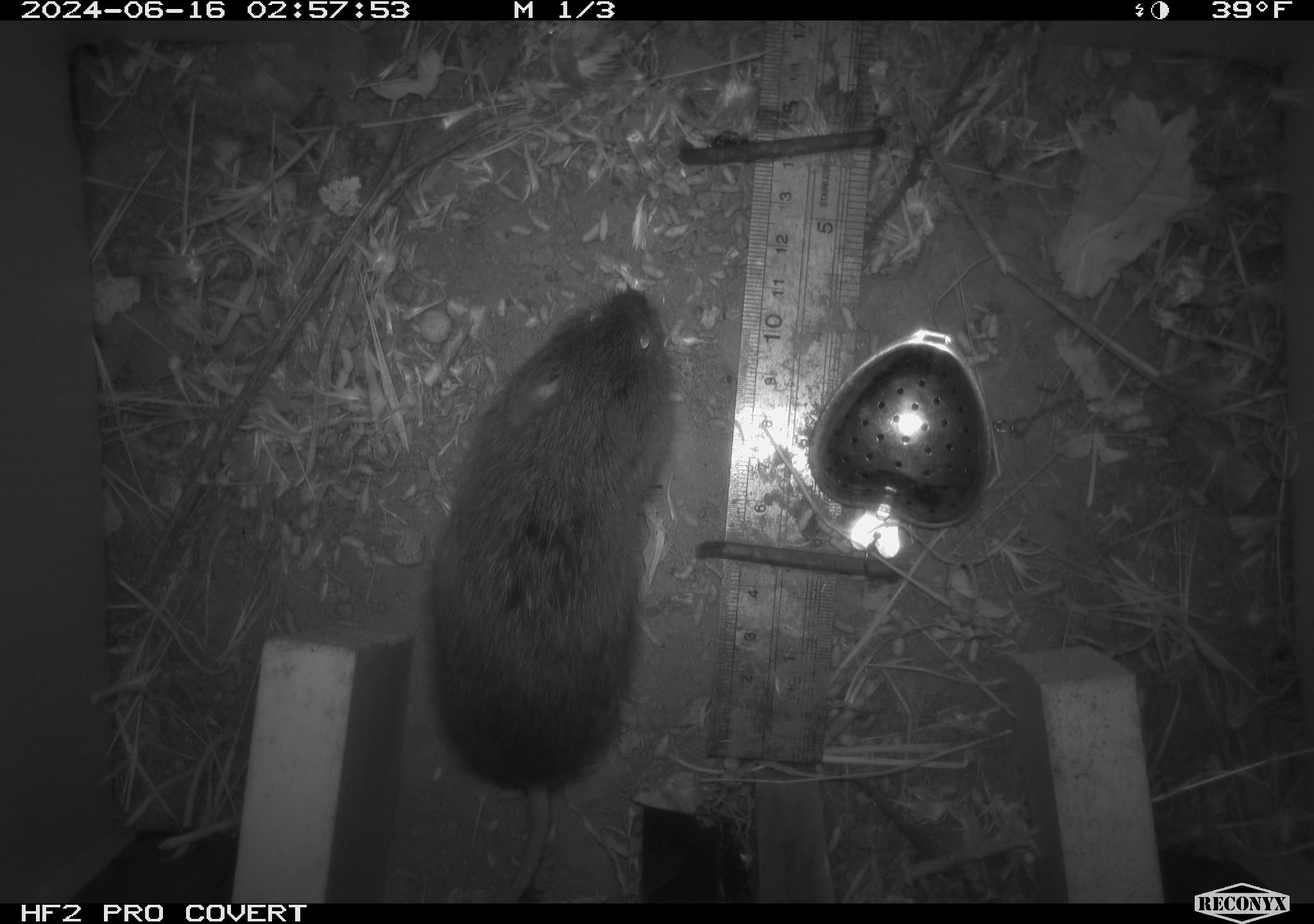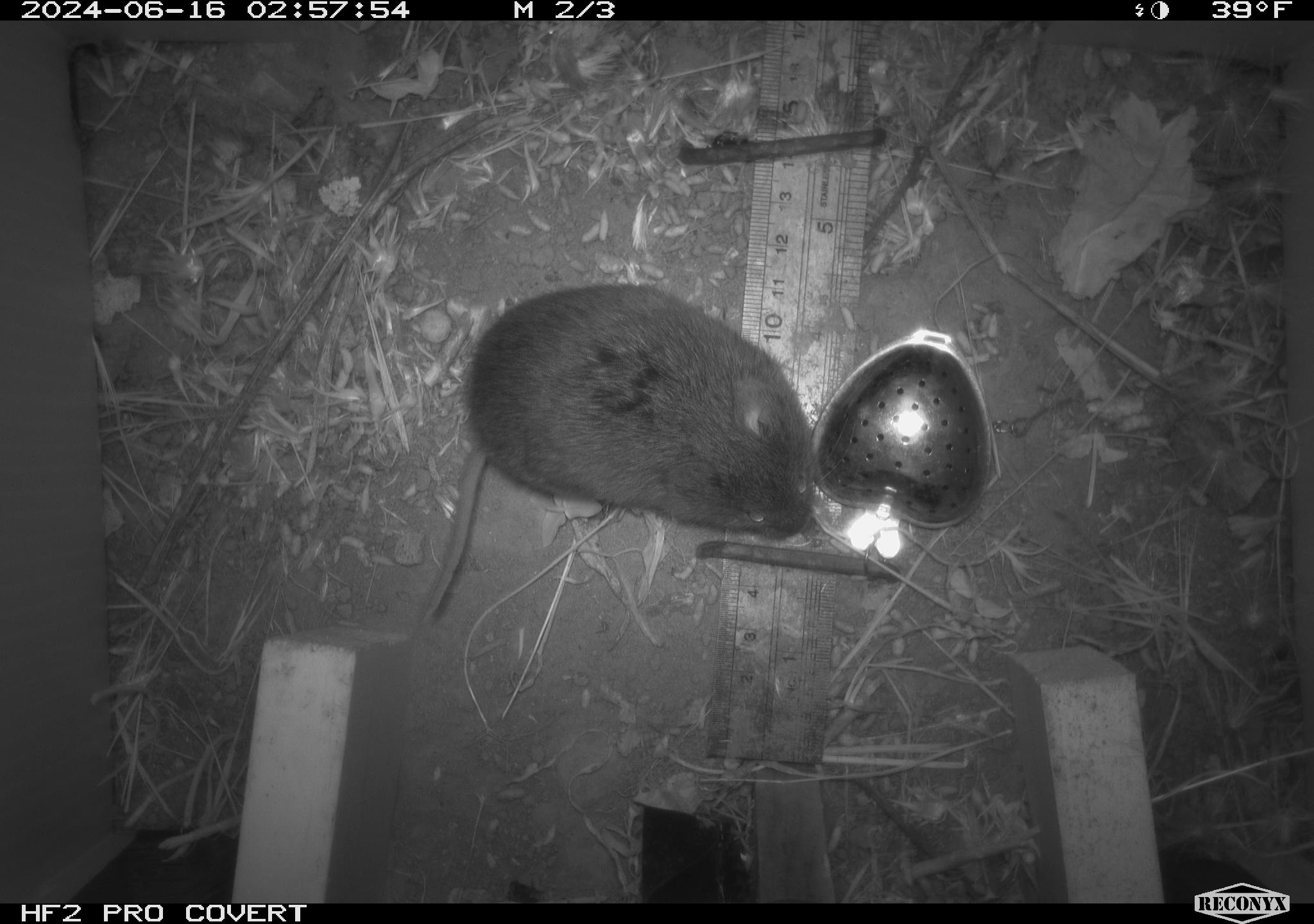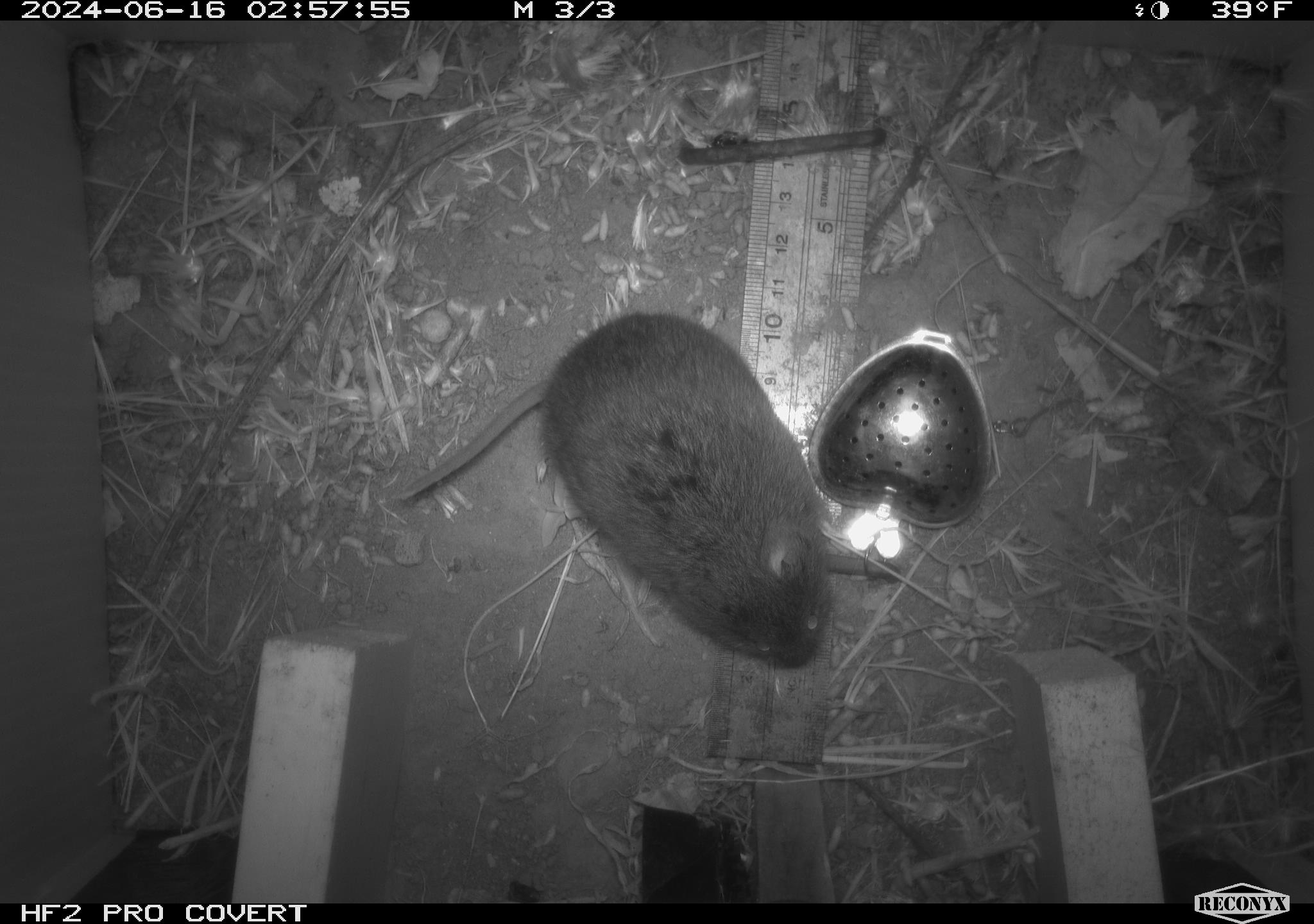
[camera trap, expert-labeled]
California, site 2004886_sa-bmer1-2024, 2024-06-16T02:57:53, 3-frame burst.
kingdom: Animalia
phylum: Chordata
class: Mammalia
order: Rodentia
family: Cricetidae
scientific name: Cricetidae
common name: hamsters, voles, lemmings, and allies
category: cricetidae family